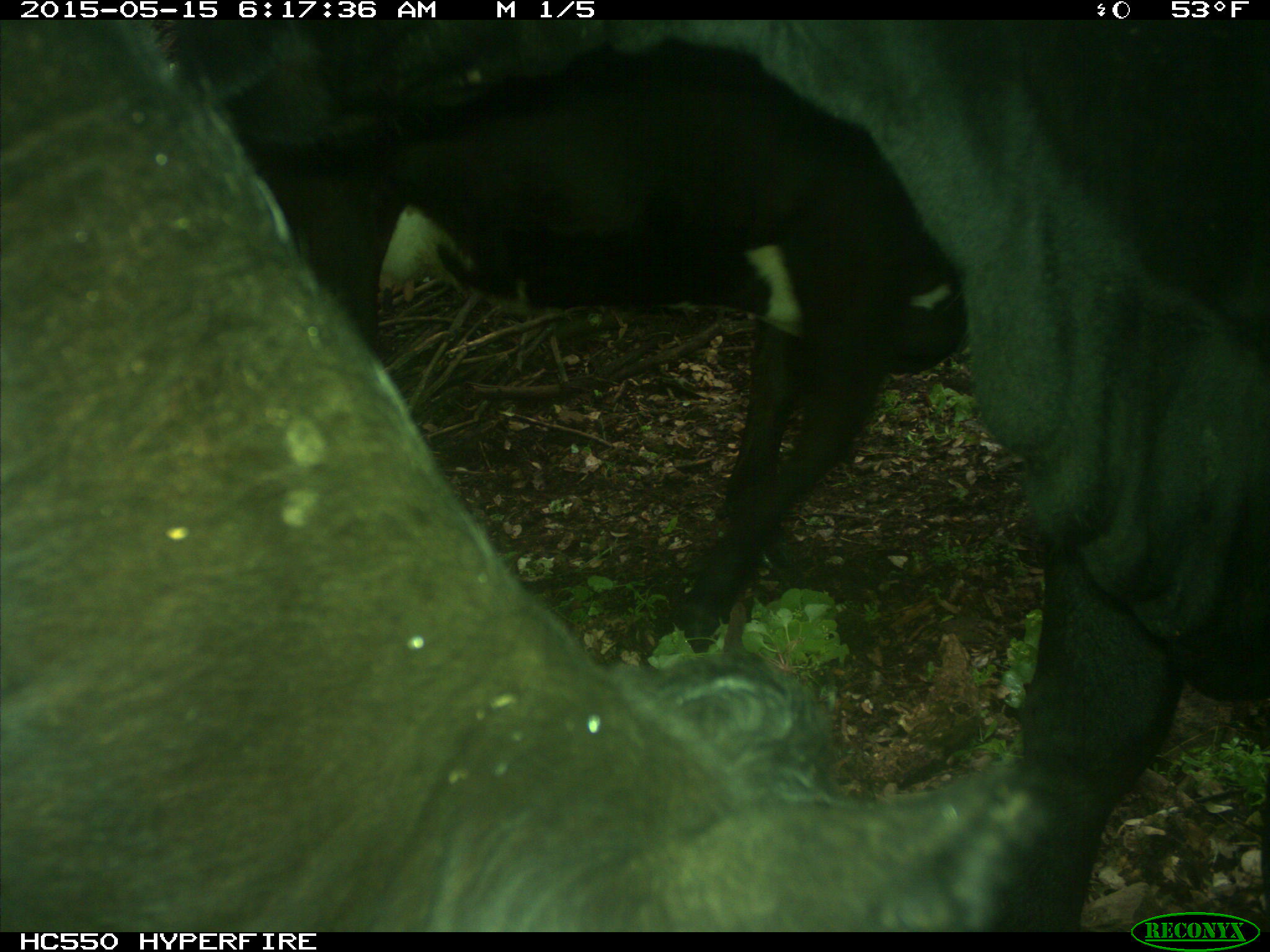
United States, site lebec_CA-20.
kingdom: Animalia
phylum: Chordata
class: Mammalia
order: Artiodactyla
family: Bovidae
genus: Bos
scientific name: Bos taurus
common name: domestic cow